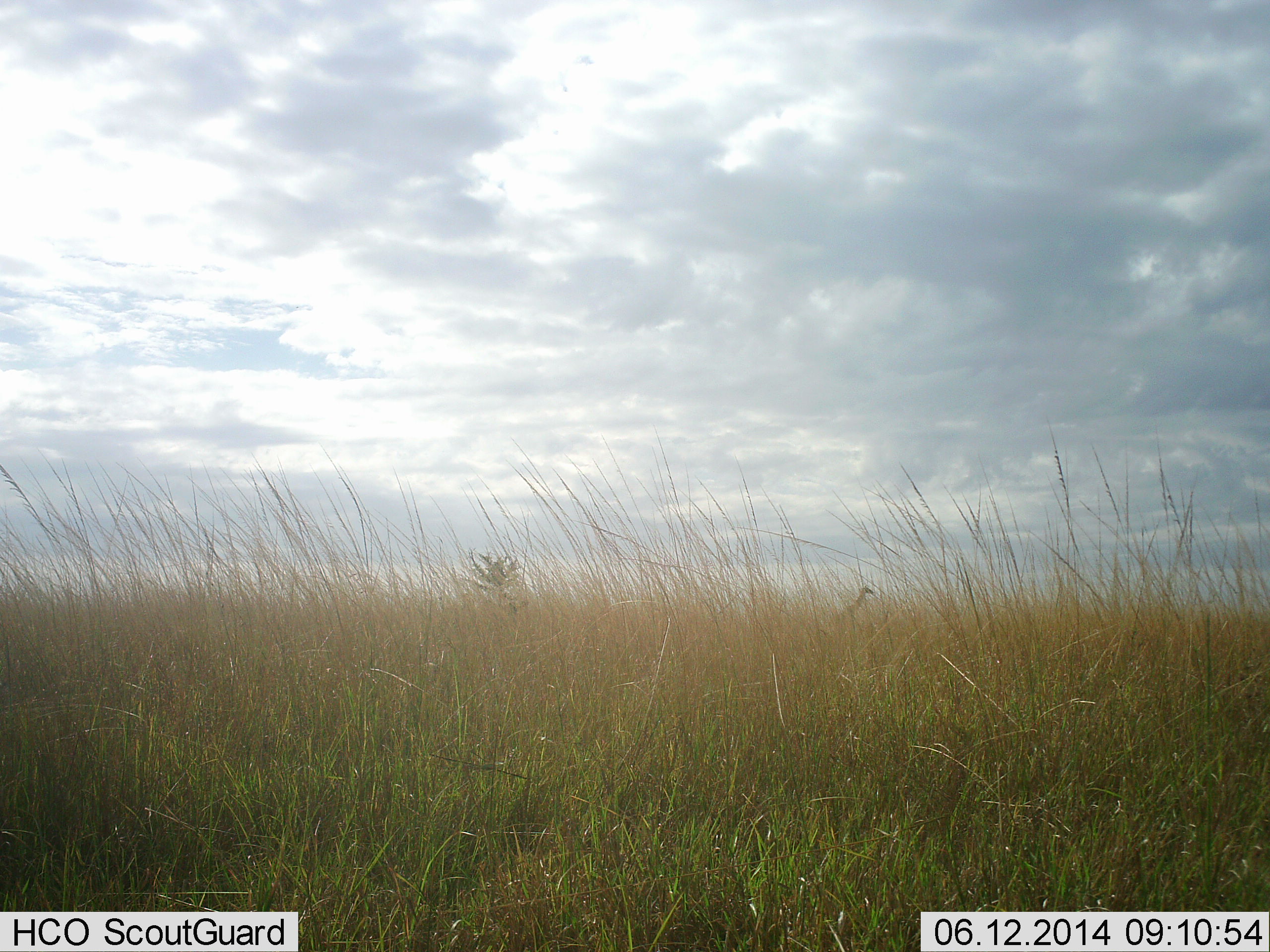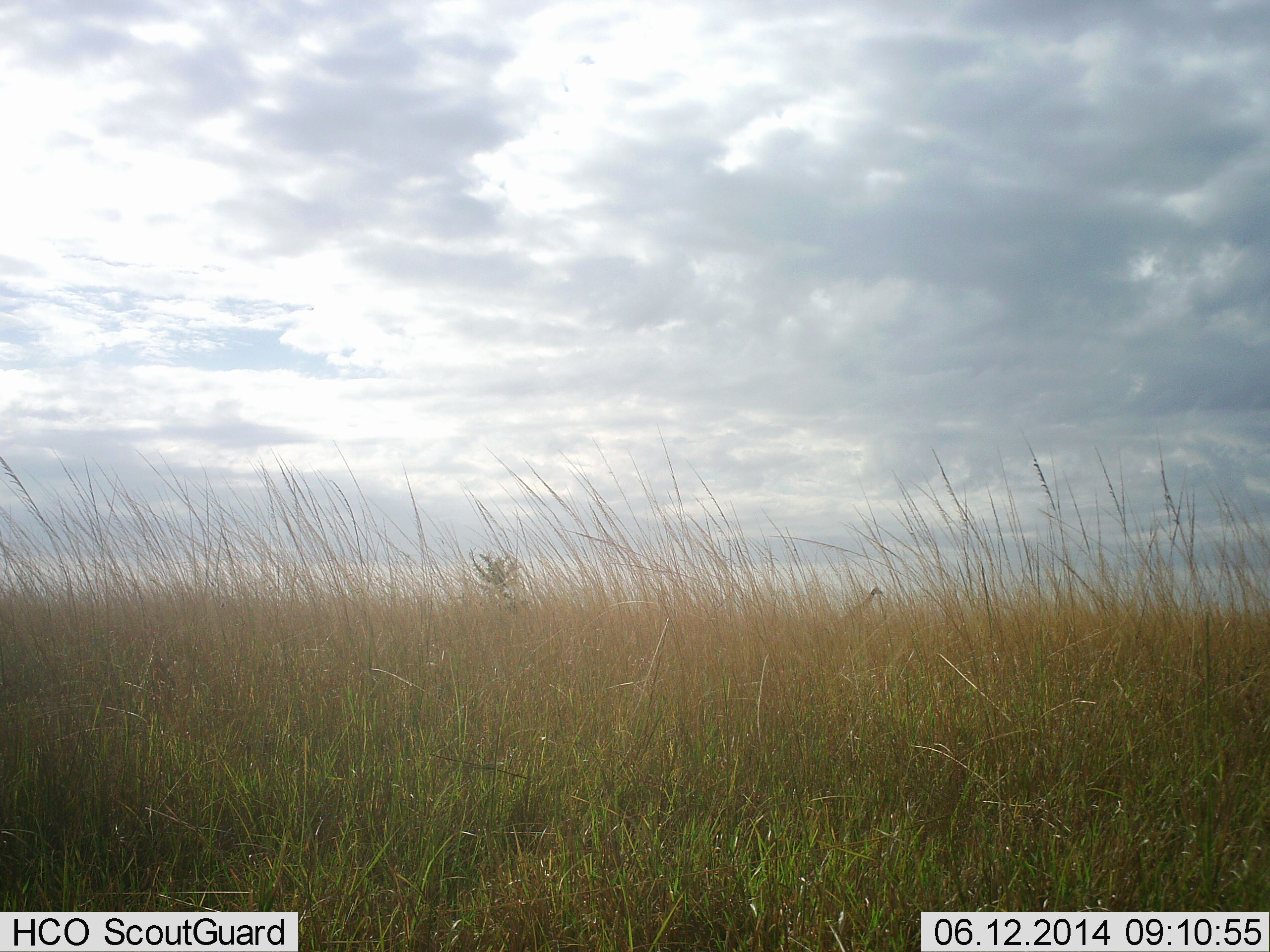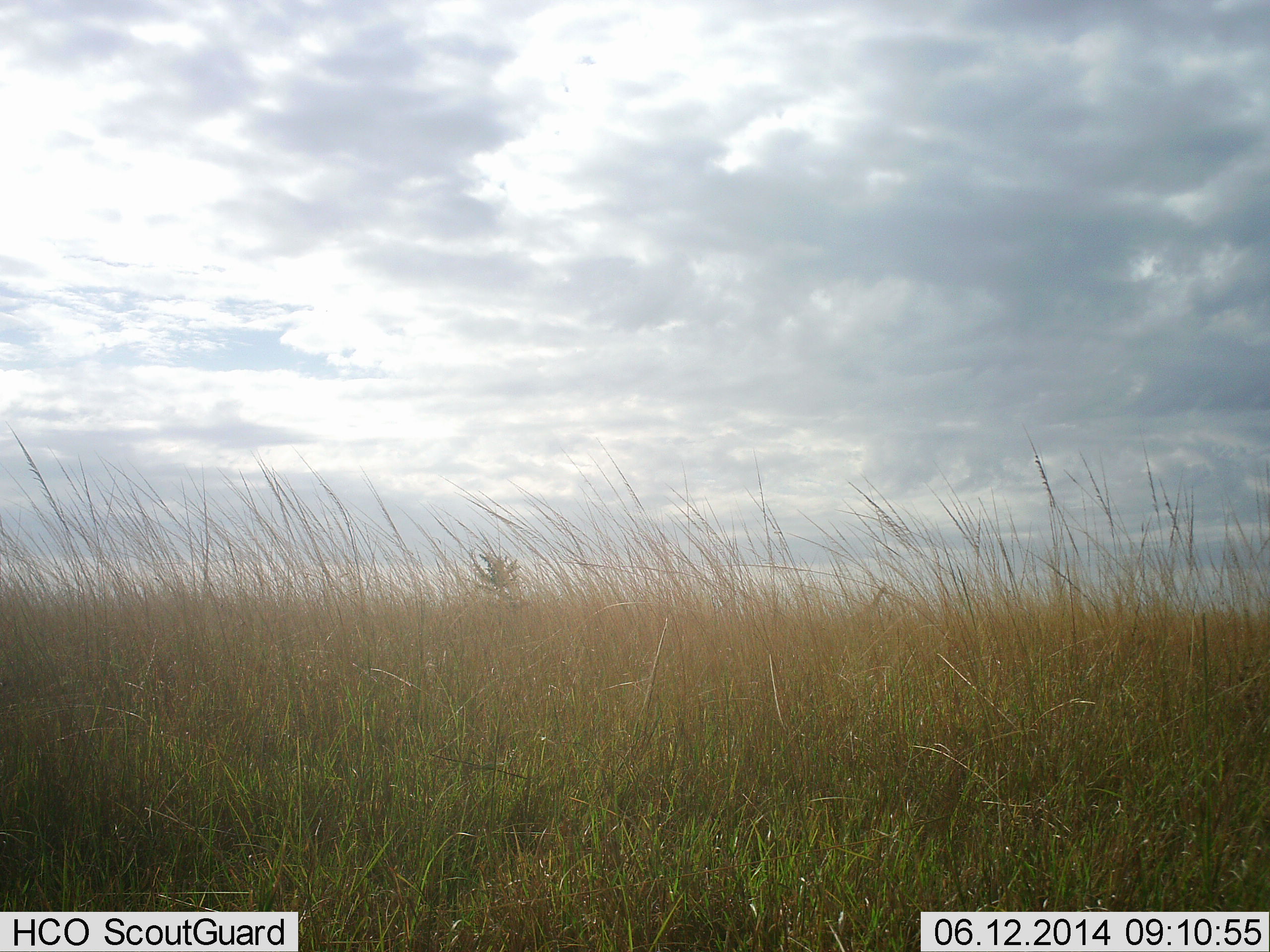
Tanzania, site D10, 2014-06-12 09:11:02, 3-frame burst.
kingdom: Animalia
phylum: Chordata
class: Mammalia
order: Artiodactyla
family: Giraffidae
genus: Giraffa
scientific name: Giraffa camelopardalis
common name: giraffe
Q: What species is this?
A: Giraffe (Giraffa camelopardalis).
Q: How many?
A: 1.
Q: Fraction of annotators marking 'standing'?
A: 10%.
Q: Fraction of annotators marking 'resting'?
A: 0%.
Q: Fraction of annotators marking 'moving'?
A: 90%.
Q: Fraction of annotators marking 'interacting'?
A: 0%.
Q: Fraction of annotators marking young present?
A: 0%.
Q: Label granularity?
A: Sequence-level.